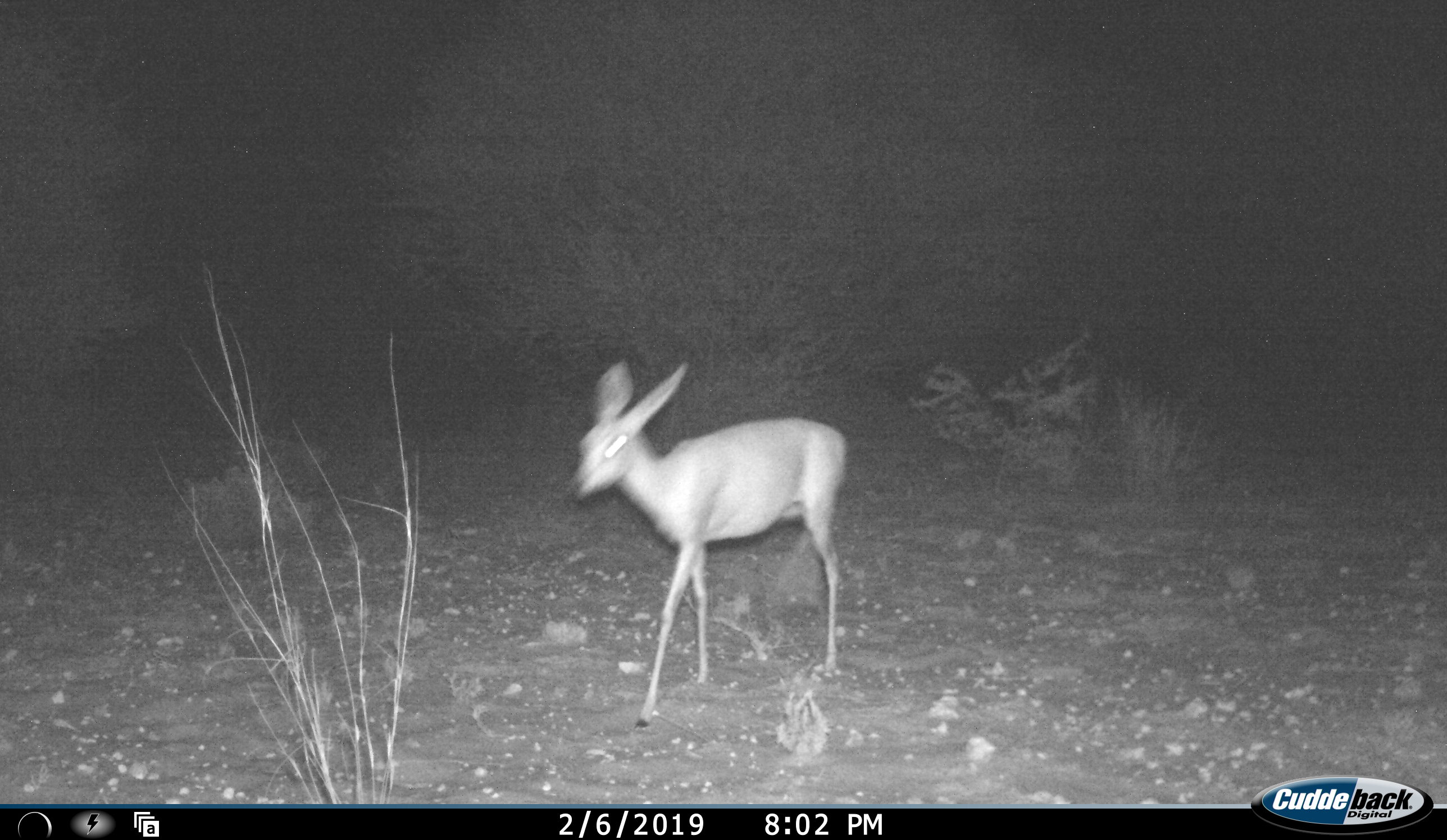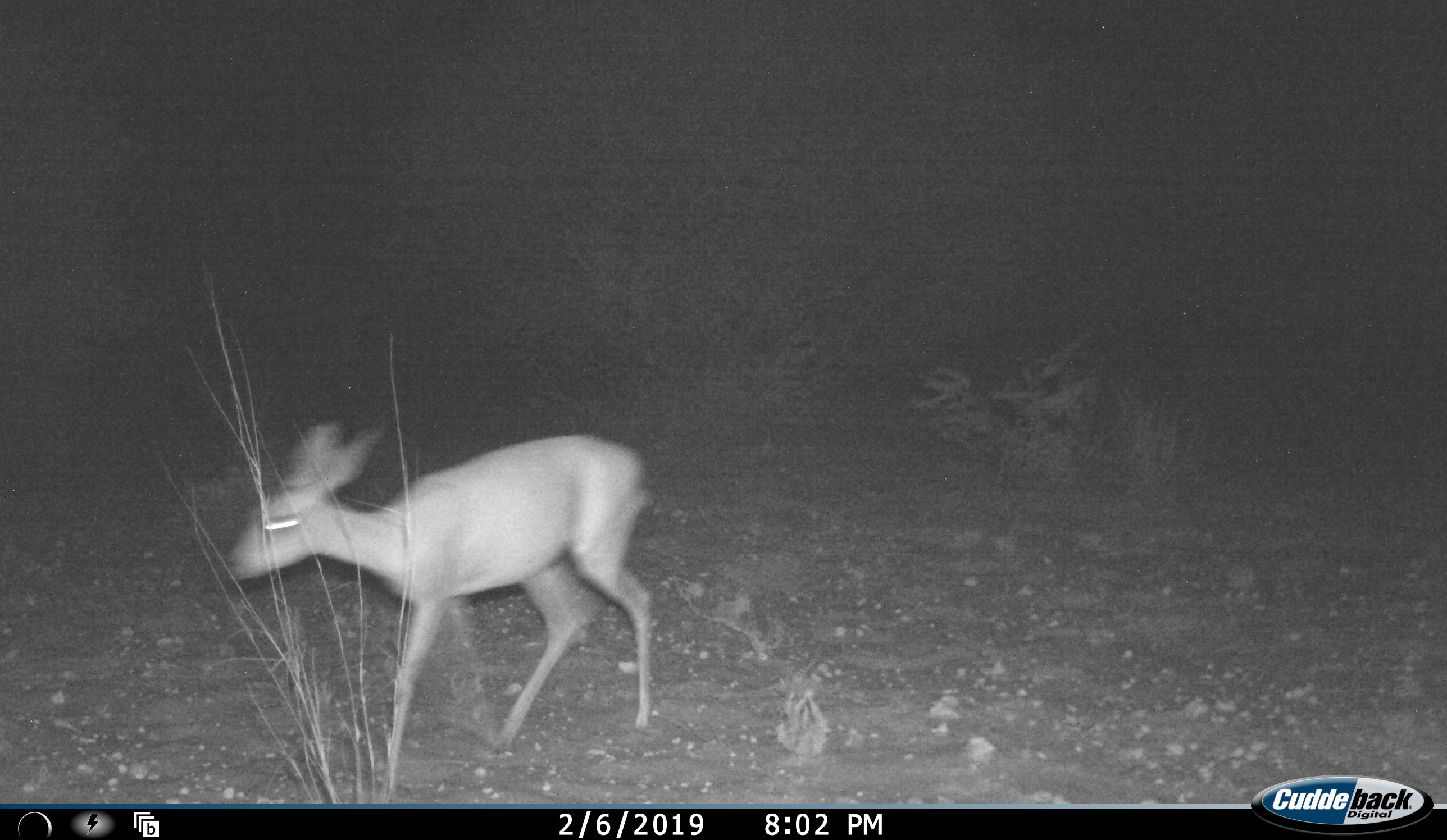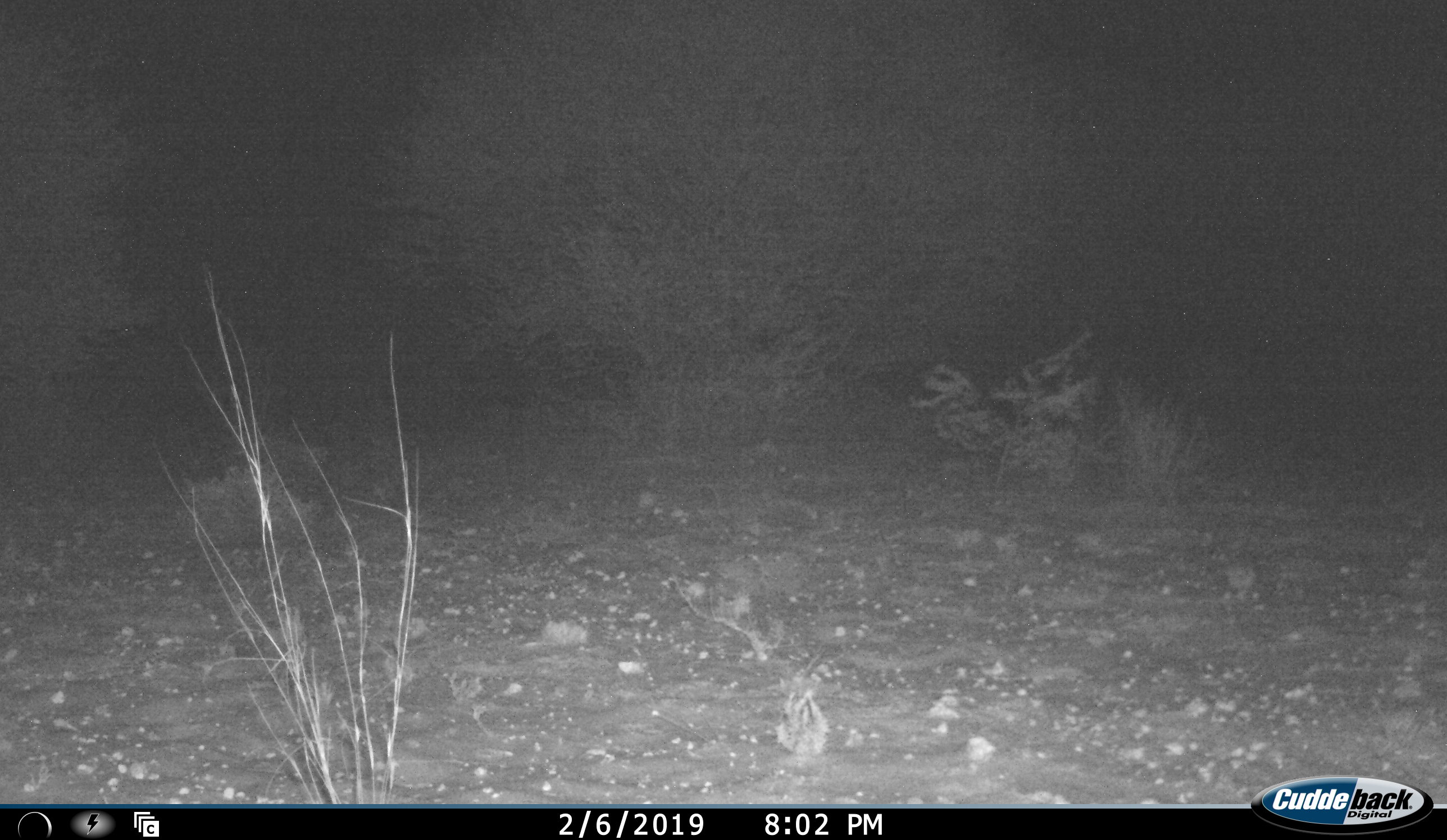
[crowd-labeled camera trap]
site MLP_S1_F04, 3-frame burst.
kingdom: Animalia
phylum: Chordata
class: Mammalia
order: Artiodactyla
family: Bovidae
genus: Raphicerus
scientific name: Raphicerus campestris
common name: steenbok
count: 1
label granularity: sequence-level